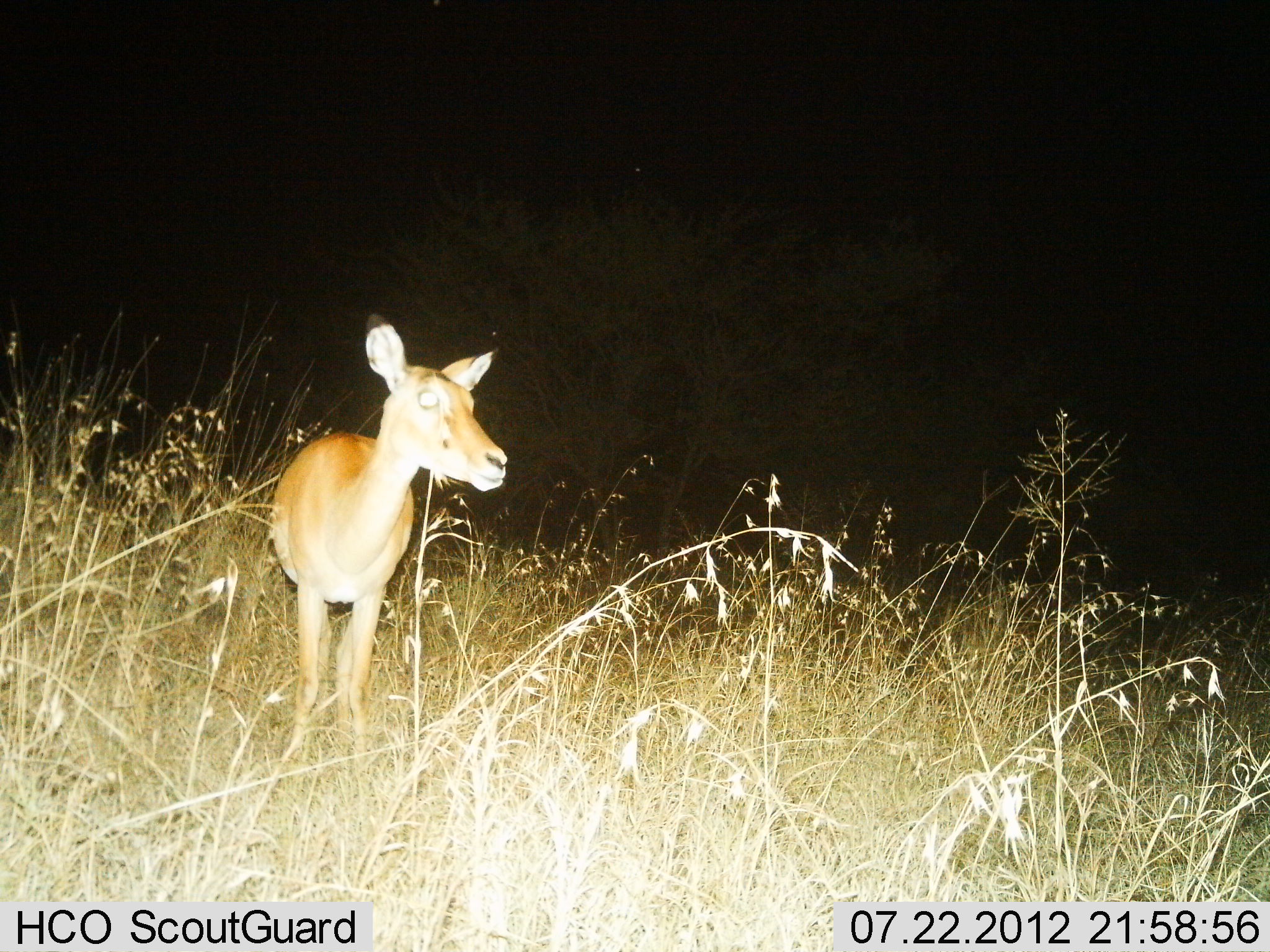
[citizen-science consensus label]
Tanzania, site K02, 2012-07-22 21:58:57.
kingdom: Animalia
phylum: Chordata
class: Mammalia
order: Artiodactyla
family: Bovidae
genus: Redunca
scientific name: Redunca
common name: reedbuck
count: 1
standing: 100%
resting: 0%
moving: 0%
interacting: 0%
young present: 0%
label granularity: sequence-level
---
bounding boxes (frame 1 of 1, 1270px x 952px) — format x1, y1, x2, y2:
animal: 271, 311, 509, 766